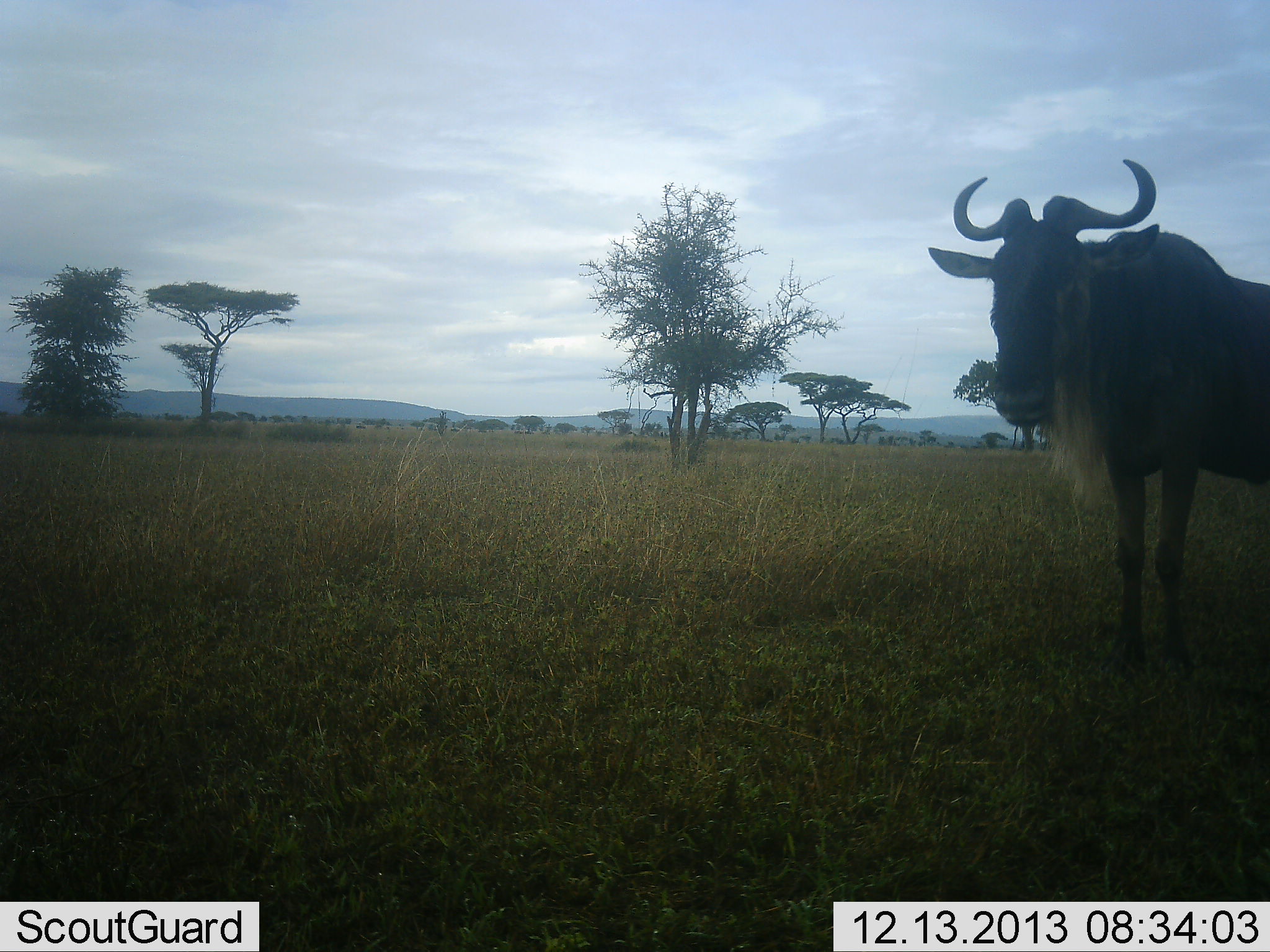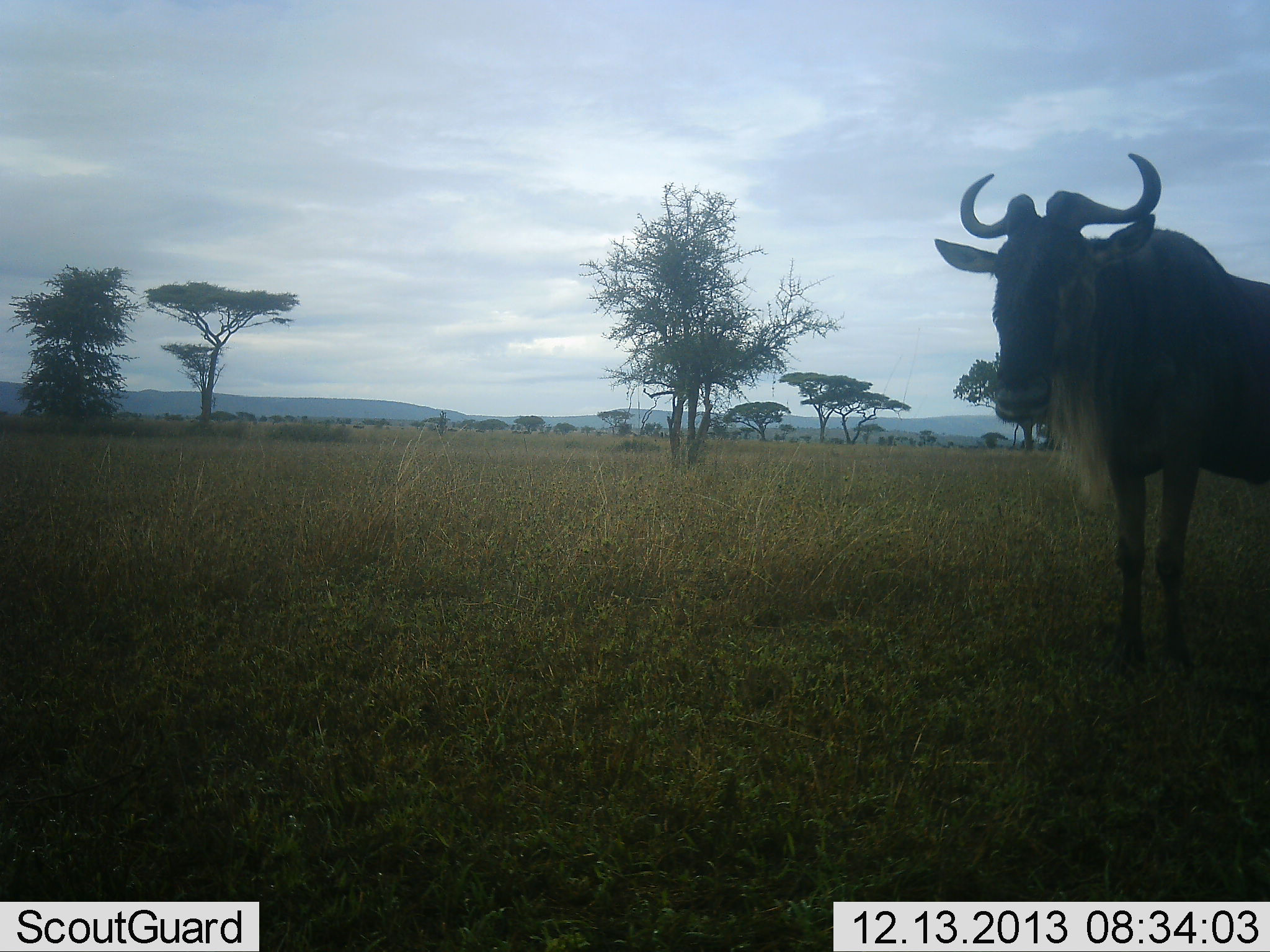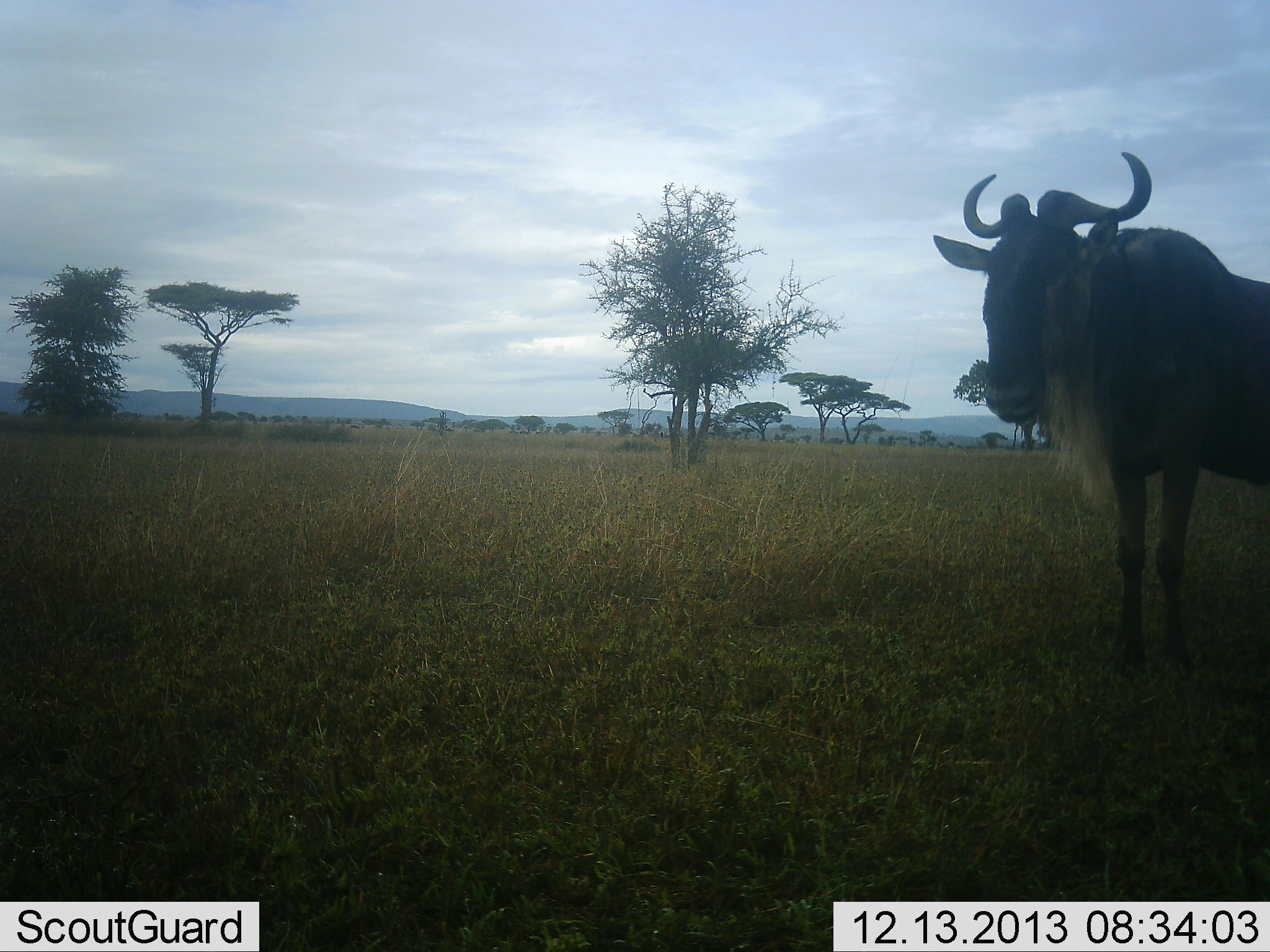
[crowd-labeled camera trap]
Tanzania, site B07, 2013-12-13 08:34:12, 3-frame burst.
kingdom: Animalia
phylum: Chordata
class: Mammalia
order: Artiodactyla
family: Bovidae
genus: Connochaetes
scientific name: Connochaetes taurinus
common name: blue wildebeest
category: wildebeest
Wildebeest (blue wildebeest) (Connochaetes taurinus), count 1. Behavior (volunteer vote fractions): standing 100%, resting 0%, moving 0%, interacting 0%. Young present (vote fraction): 0%. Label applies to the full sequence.